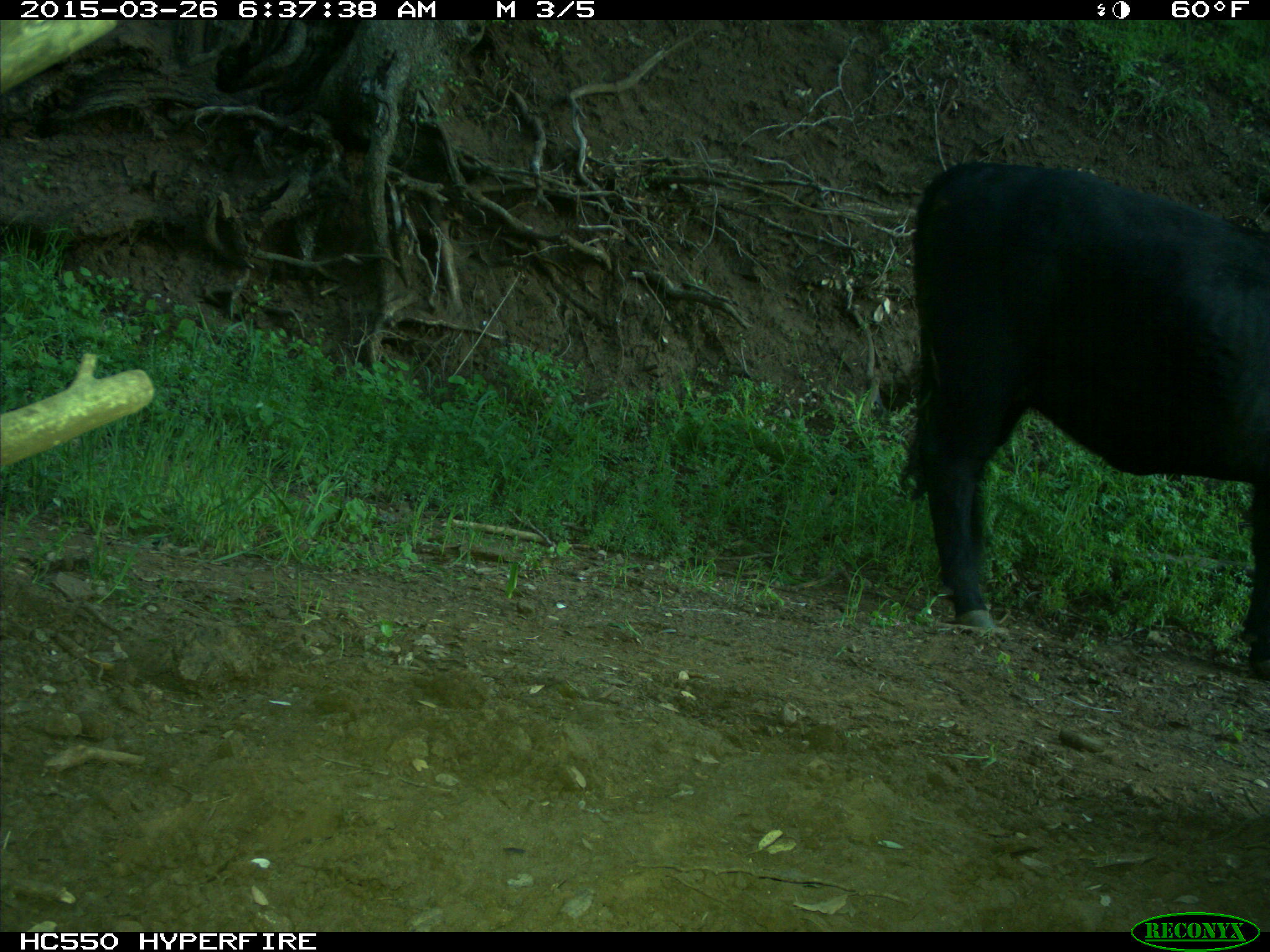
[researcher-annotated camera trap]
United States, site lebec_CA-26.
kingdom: Animalia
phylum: Chordata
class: Mammalia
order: Artiodactyla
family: Bovidae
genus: Bos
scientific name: Bos taurus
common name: domestic cow